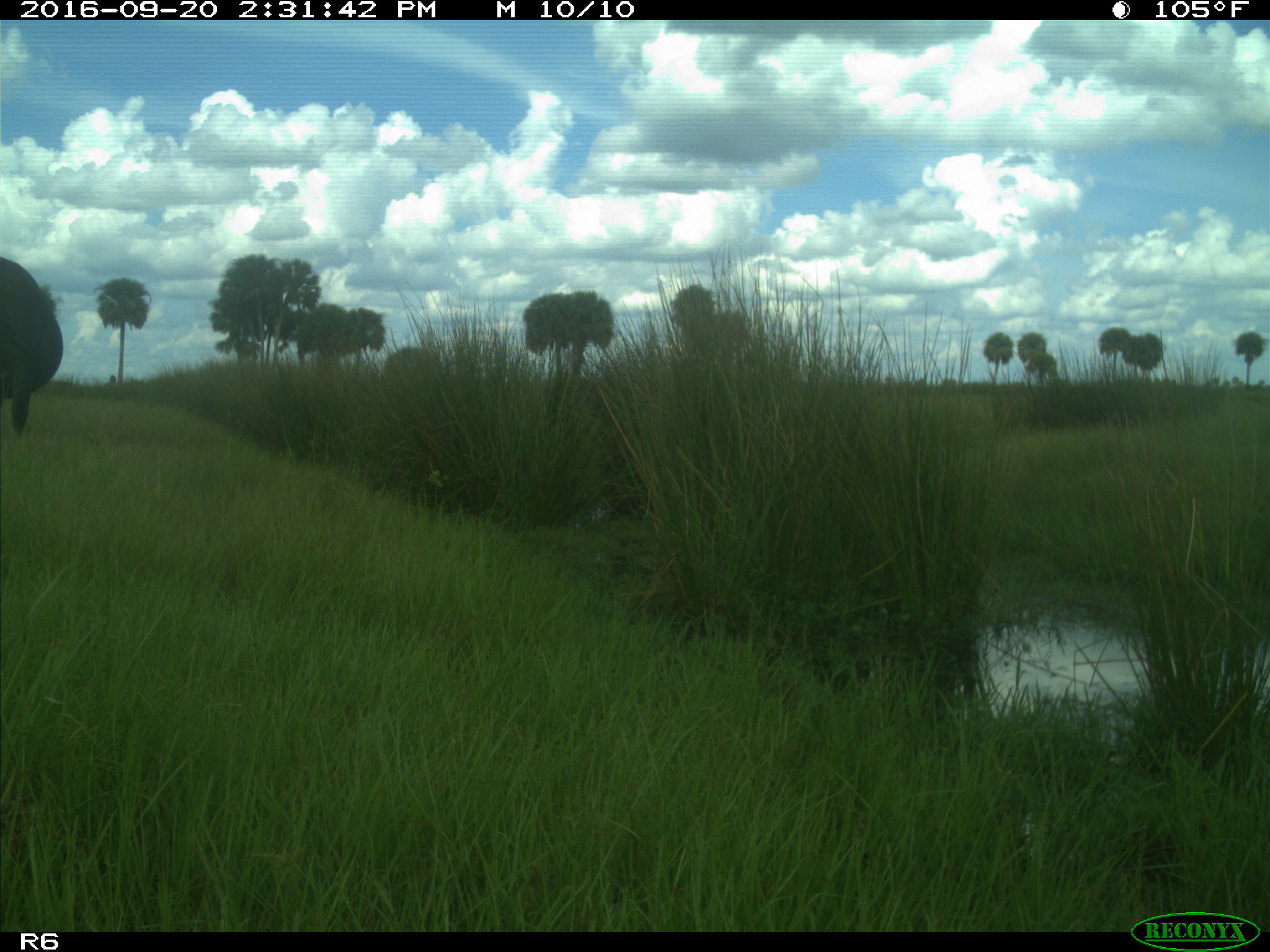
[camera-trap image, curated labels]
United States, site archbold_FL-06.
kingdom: Animalia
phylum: Chordata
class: Mammalia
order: Artiodactyla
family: Bovidae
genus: Bos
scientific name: Bos taurus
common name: domestic cow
Bos taurus (domestic cow).